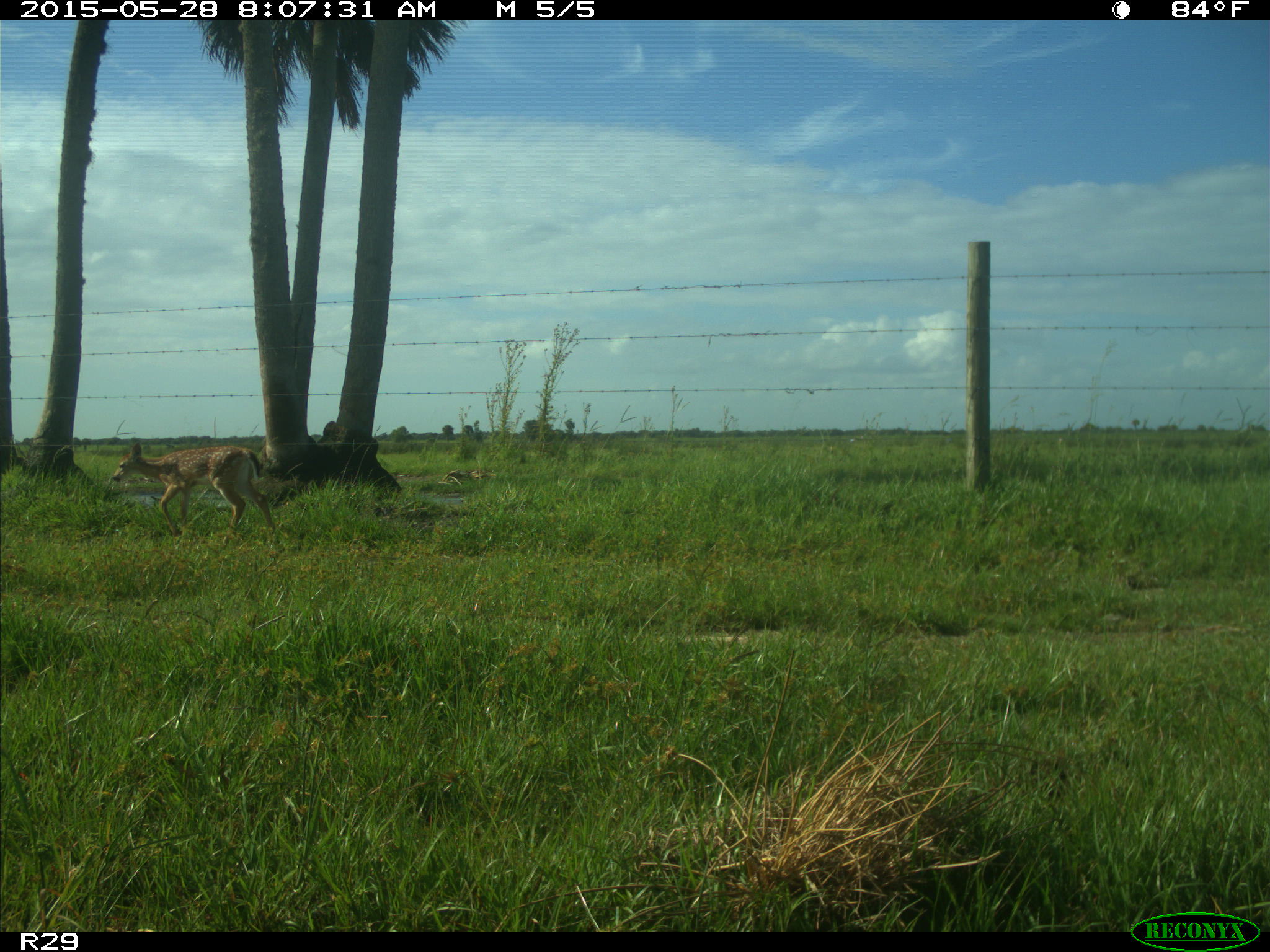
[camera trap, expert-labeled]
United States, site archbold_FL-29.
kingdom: Animalia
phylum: Chordata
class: Mammalia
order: Artiodactyla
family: Cervidae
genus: Odocoileus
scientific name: Odocoileus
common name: deer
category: unidentified deer